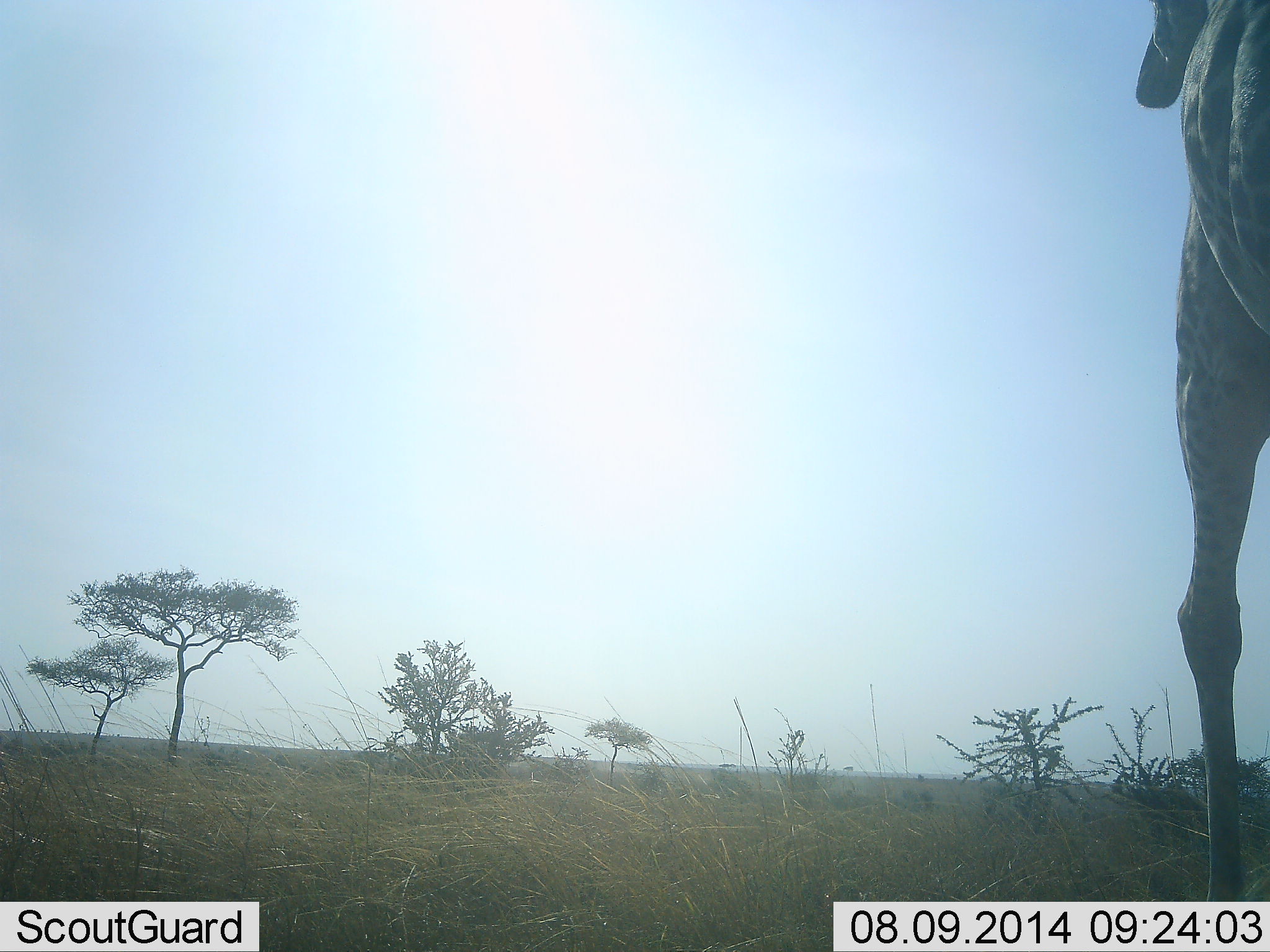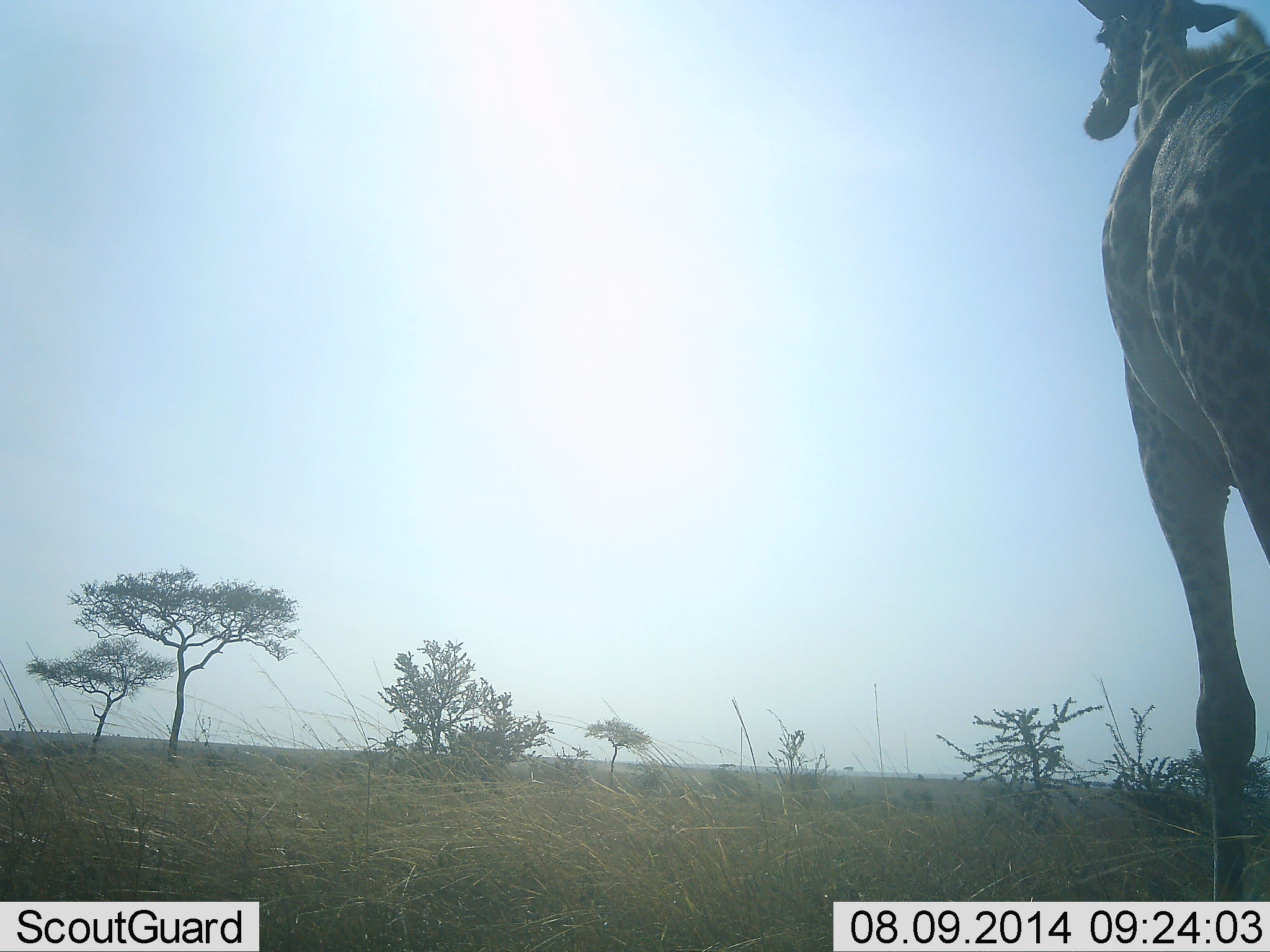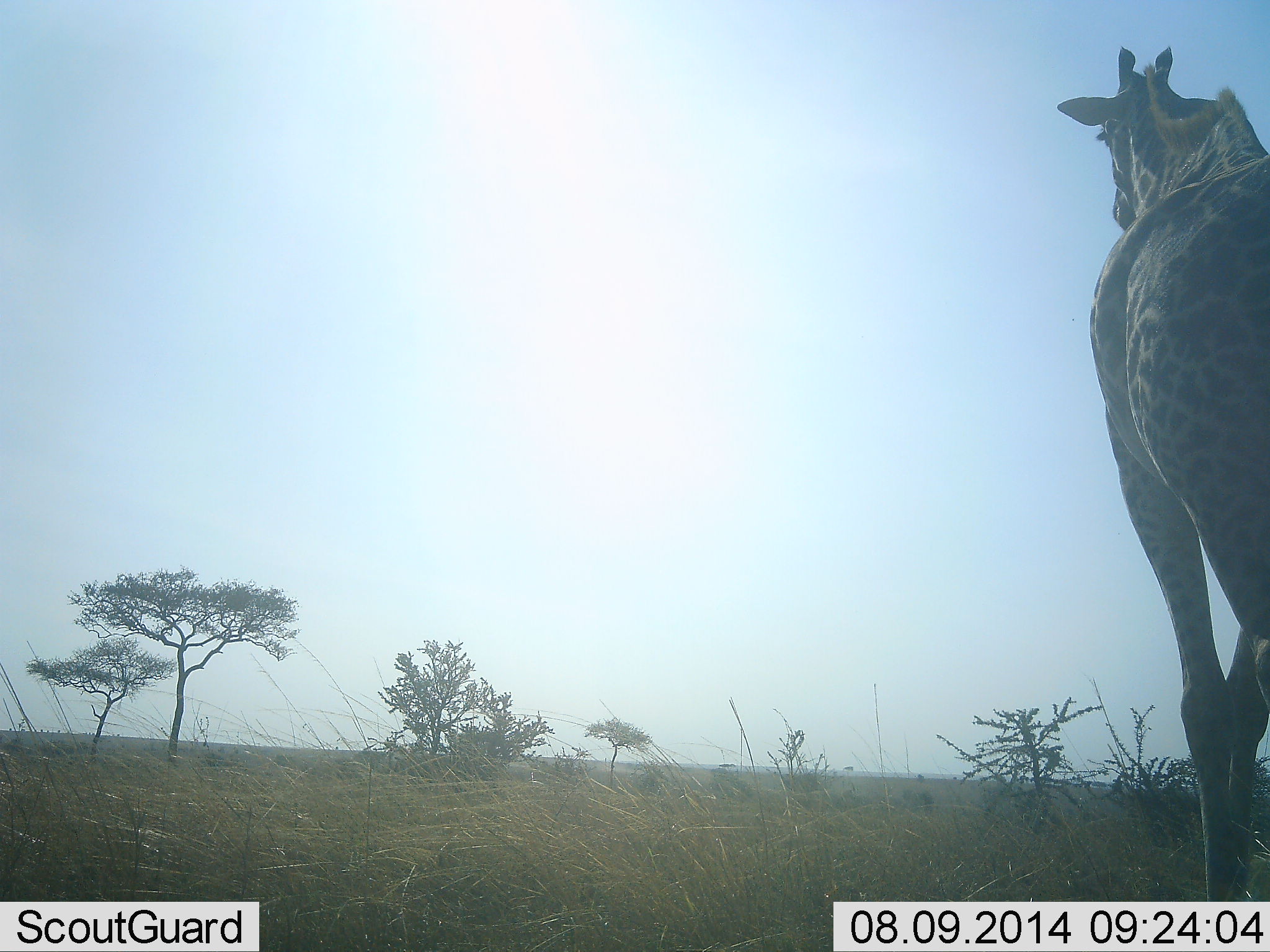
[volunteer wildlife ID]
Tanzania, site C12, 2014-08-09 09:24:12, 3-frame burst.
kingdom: Animalia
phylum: Chordata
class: Mammalia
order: Artiodactyla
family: Giraffidae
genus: Giraffa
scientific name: Giraffa camelopardalis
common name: giraffe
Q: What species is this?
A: Giraffe (Giraffa camelopardalis).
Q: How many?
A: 1.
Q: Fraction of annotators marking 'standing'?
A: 20%.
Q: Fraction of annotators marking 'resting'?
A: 0%.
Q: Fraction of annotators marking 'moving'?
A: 80%.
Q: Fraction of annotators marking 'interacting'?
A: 0%.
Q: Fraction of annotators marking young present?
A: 0%.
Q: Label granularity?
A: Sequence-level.